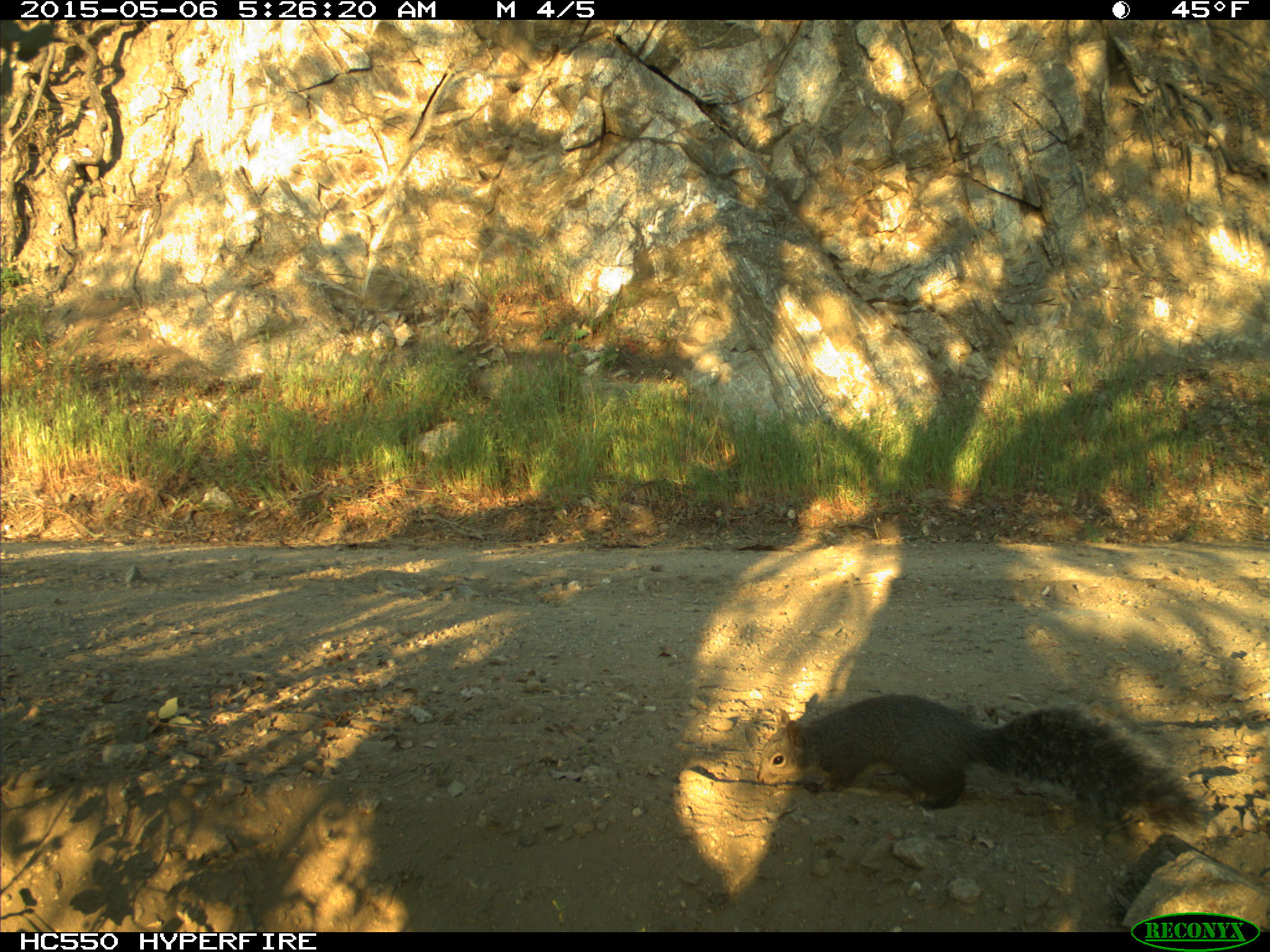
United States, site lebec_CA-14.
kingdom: Animalia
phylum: Chordata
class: Mammalia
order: Rodentia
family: Sciuridae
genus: Sciurus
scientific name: Sciurus carolinensis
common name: eastern gray squirrel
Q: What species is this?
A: Sciurus carolinensis (eastern gray squirrel).